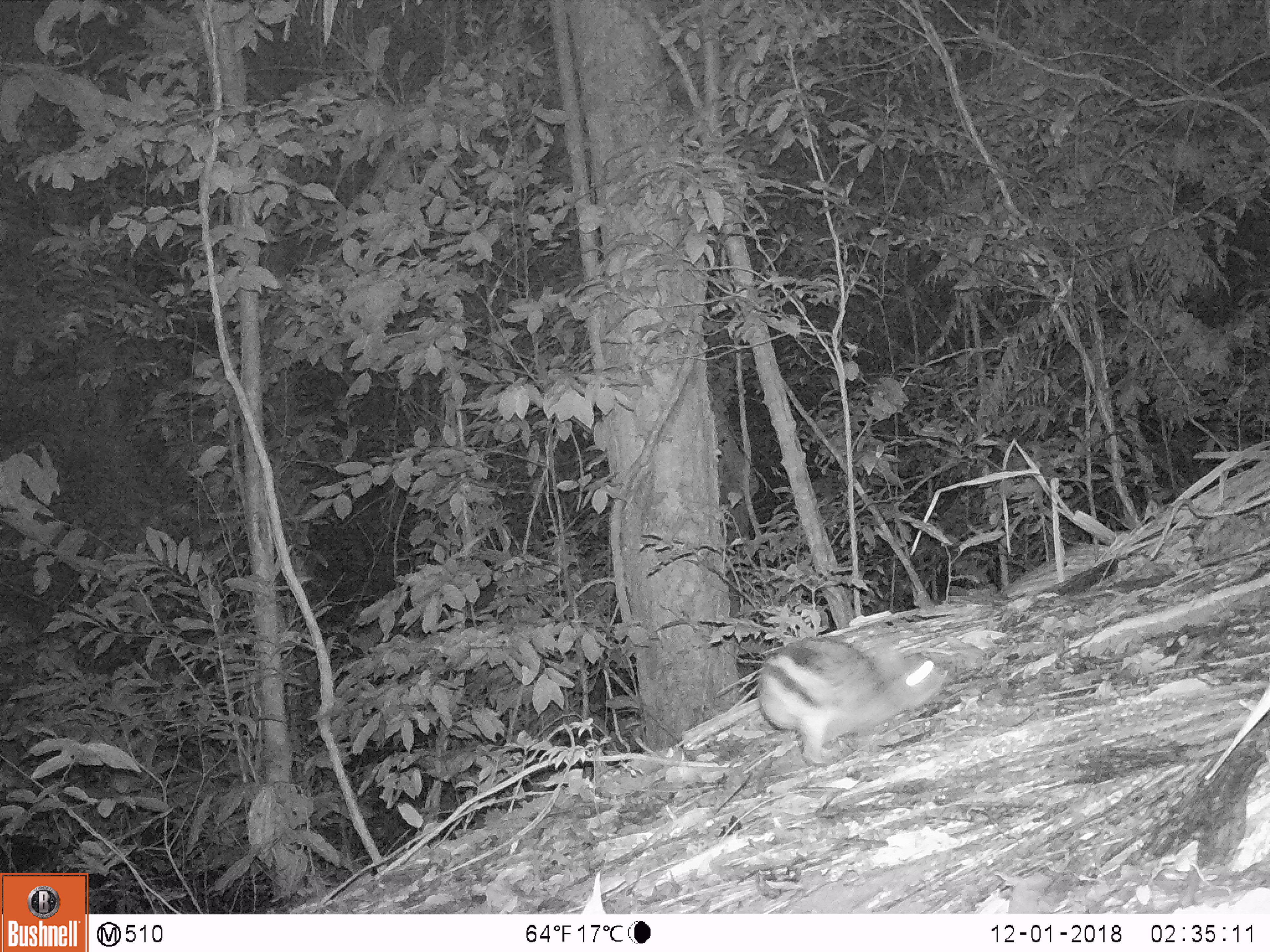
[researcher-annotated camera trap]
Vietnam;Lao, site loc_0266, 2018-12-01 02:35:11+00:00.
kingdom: Animalia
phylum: Chordata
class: Mammalia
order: Lagomorpha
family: Leporidae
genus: Nesolagus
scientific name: Nesolagus timminsi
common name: annamite striped rabbit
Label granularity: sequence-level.